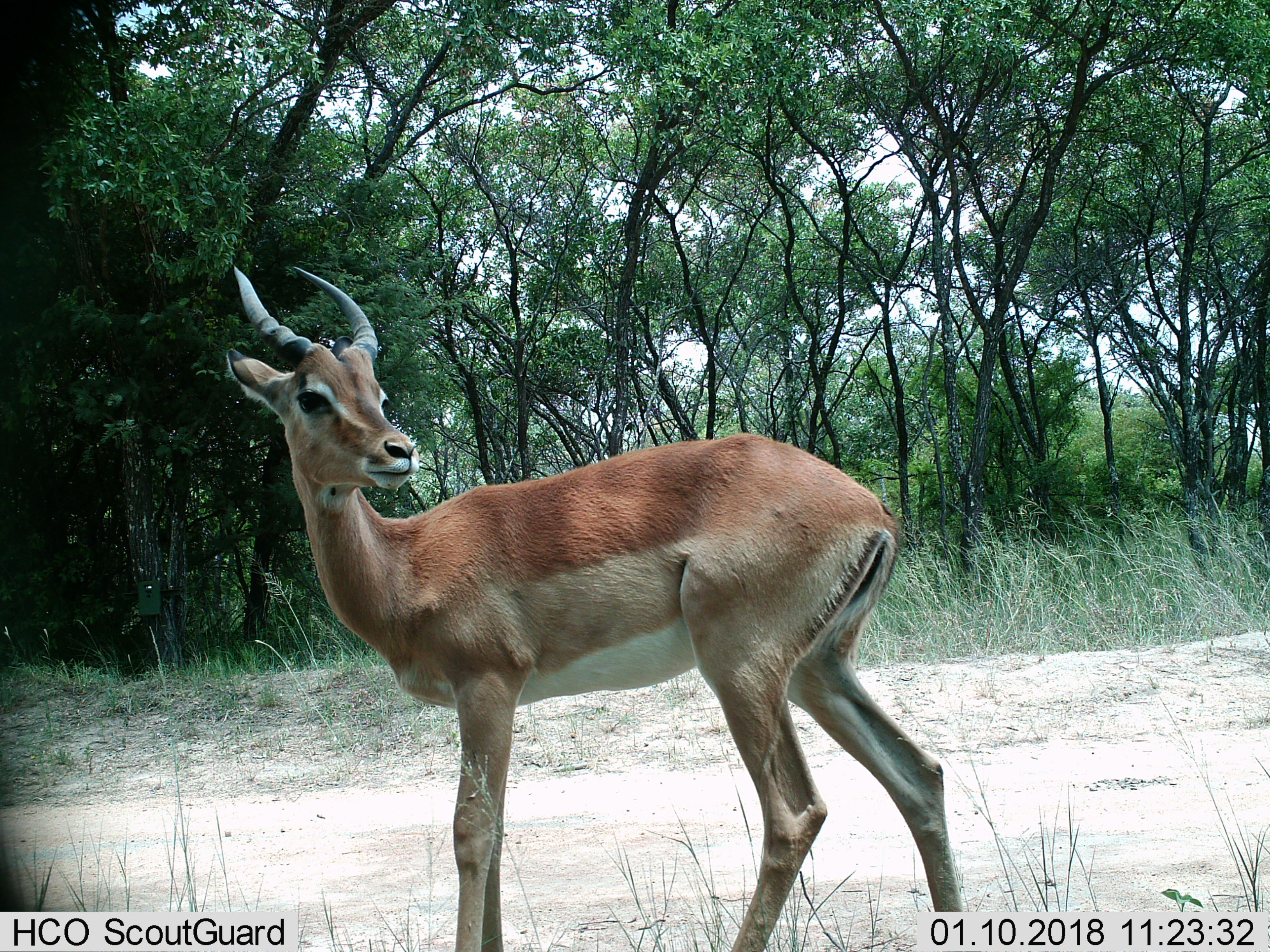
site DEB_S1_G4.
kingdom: Animalia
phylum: Chordata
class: Mammalia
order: Artiodactyla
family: Bovidae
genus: Aepyceros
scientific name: Aepyceros melampus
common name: impala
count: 1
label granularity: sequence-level